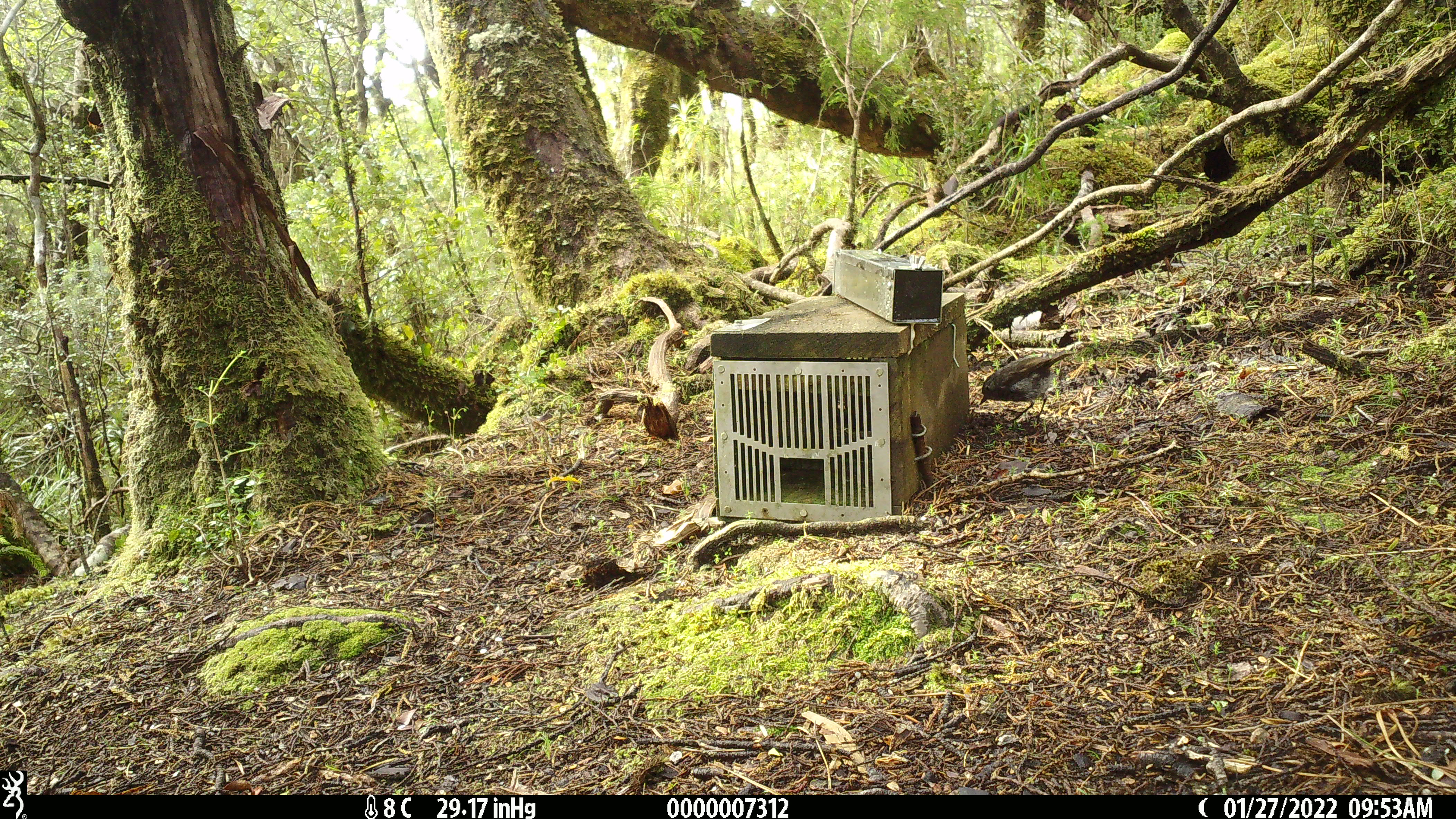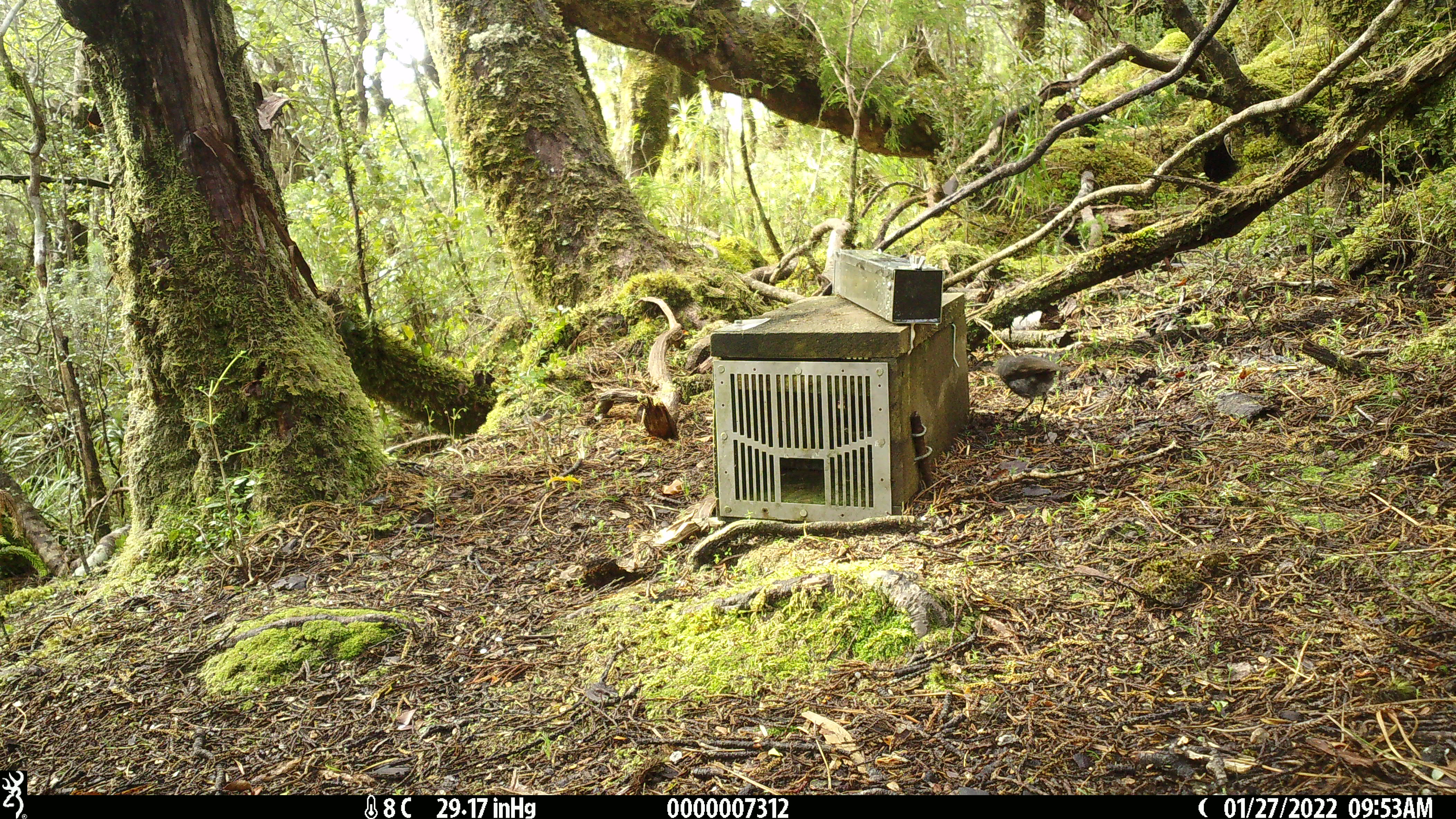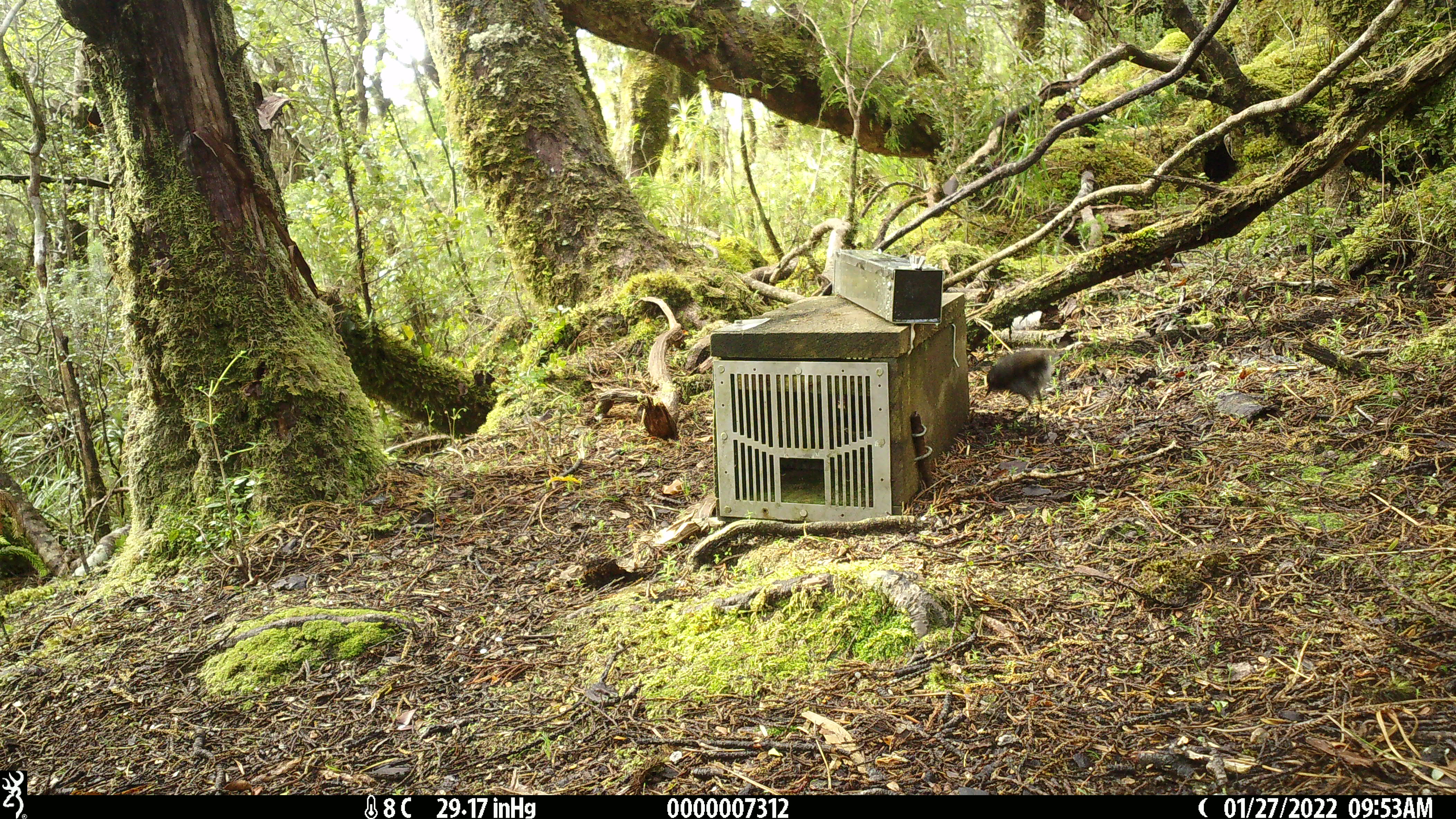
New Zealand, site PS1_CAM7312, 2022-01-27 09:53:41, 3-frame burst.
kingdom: Animalia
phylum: Chordata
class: Aves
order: Passeriformes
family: Petroicidae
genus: Petroica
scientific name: Petroica australis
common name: new zealand robin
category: robin